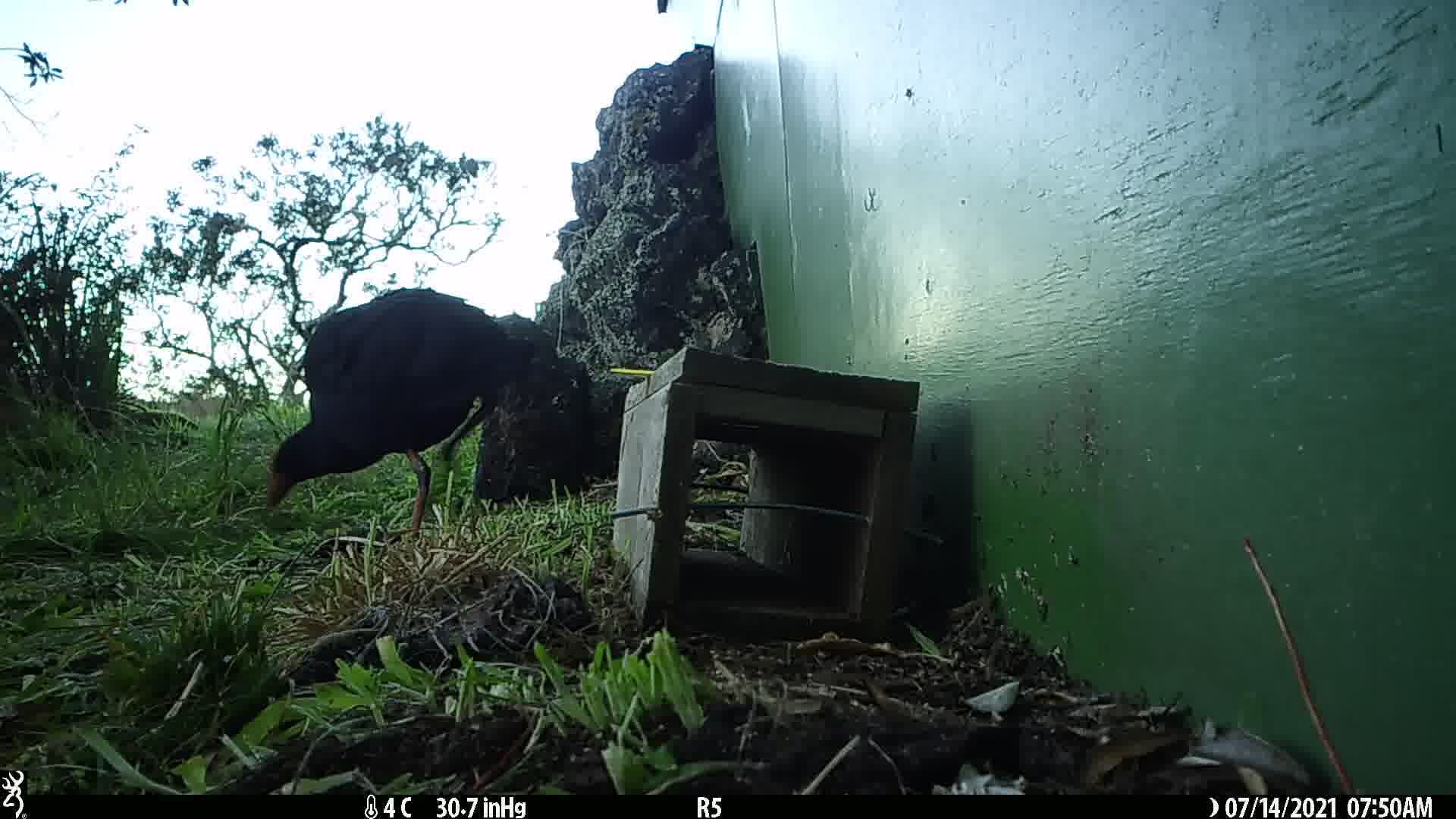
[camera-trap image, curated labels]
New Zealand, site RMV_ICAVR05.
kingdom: Animalia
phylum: Chordata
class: Aves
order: Gruiformes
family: Rallidae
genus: Porphyrio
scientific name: Porphyrio melanotus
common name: australasian swamphen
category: pukeko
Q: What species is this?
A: Pukeko (australasian swamphen) (Porphyrio melanotus).